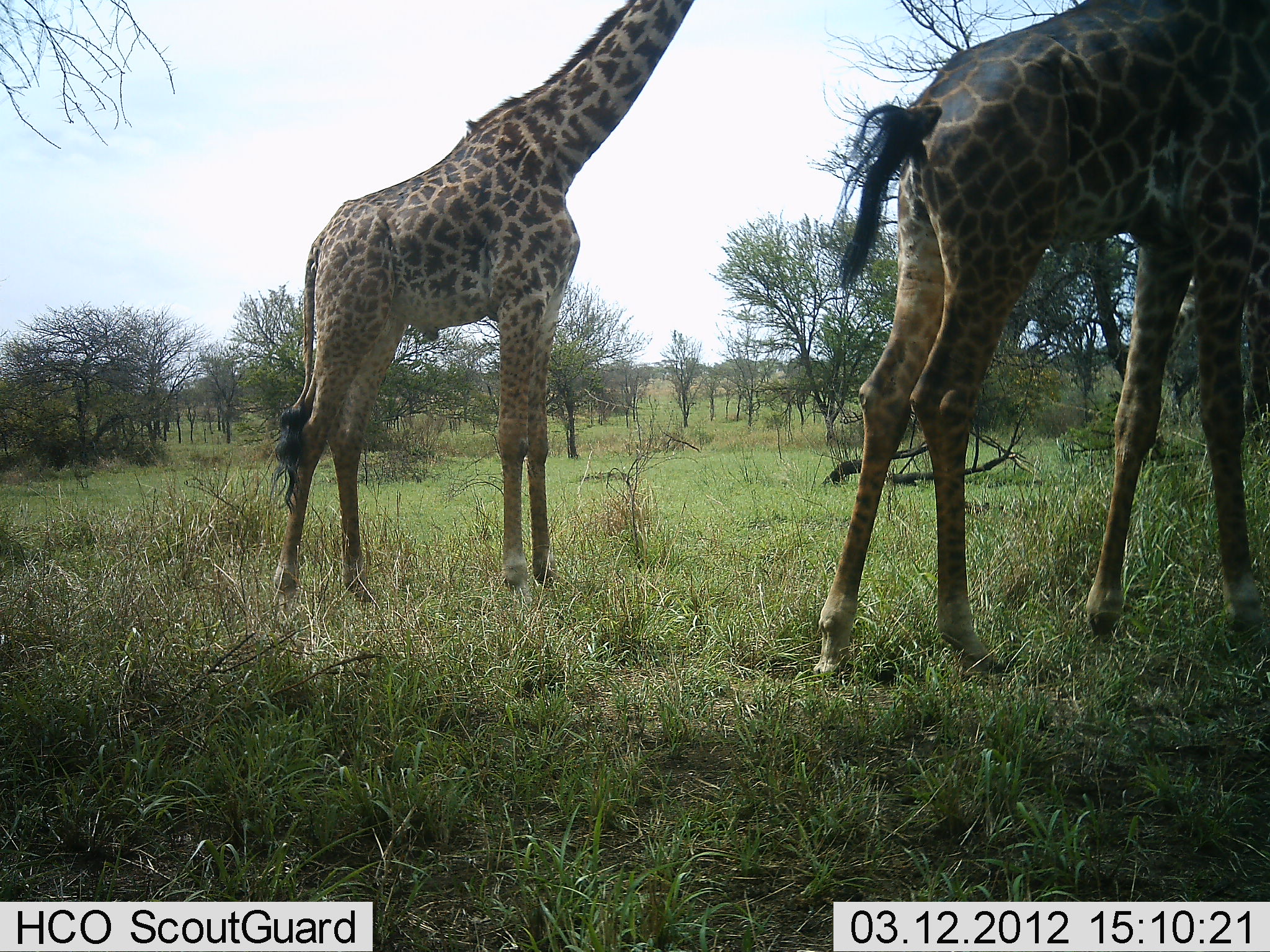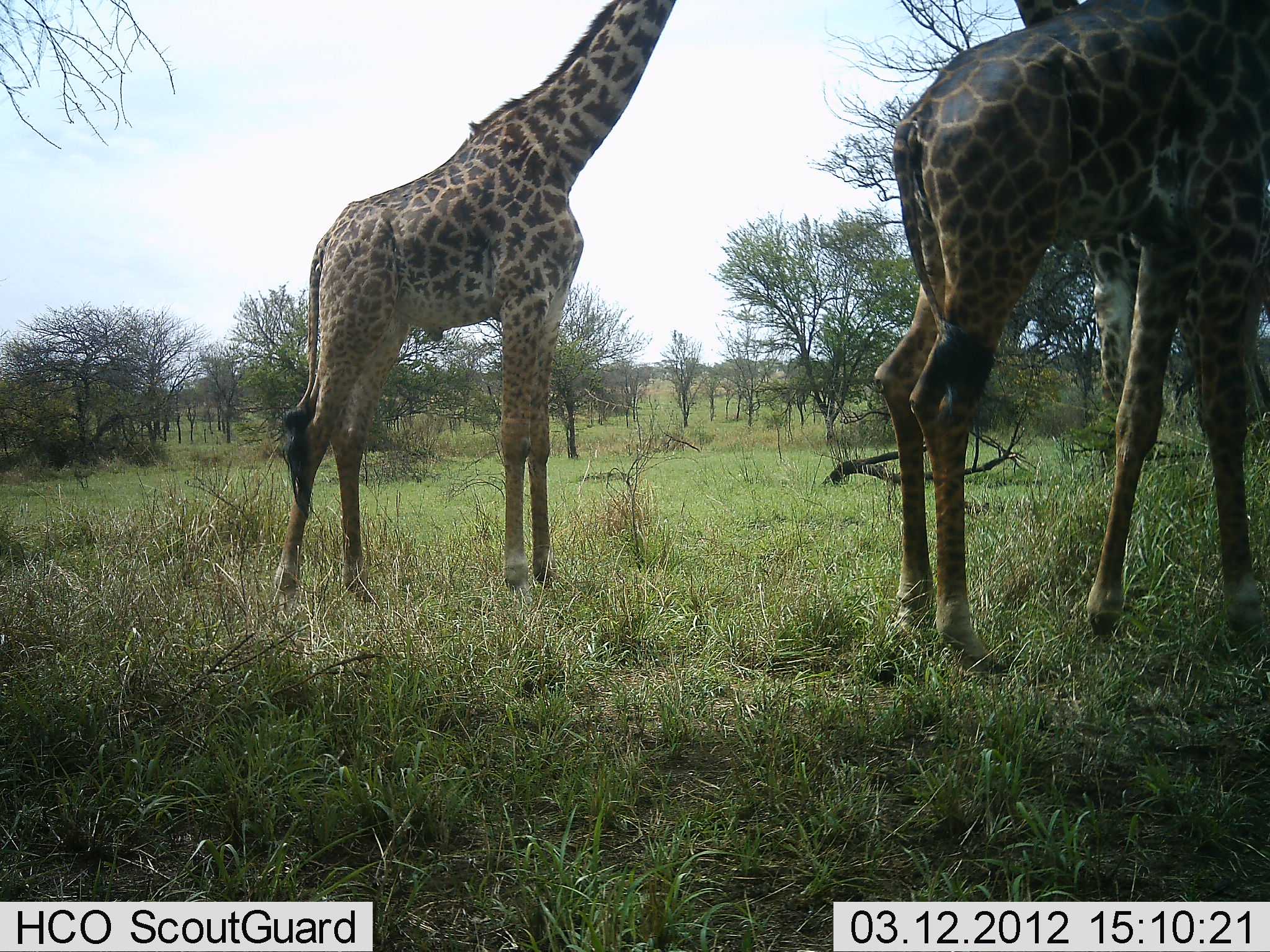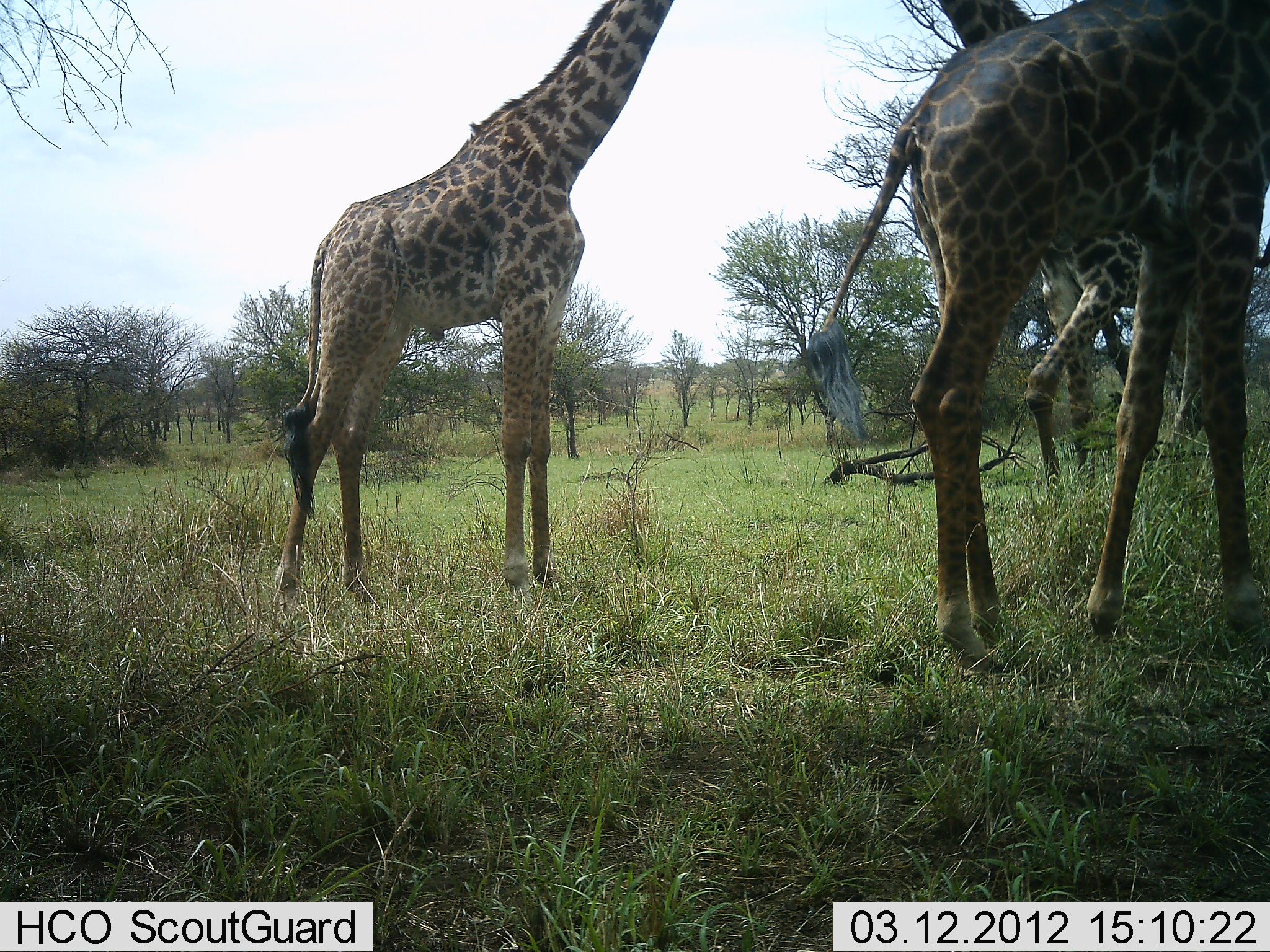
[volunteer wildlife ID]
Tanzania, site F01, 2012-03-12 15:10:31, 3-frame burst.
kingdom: Animalia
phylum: Chordata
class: Mammalia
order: Artiodactyla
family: Giraffidae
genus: Giraffa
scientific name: Giraffa camelopardalis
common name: giraffe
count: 3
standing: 76%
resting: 0%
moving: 34%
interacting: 3%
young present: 3%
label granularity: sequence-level